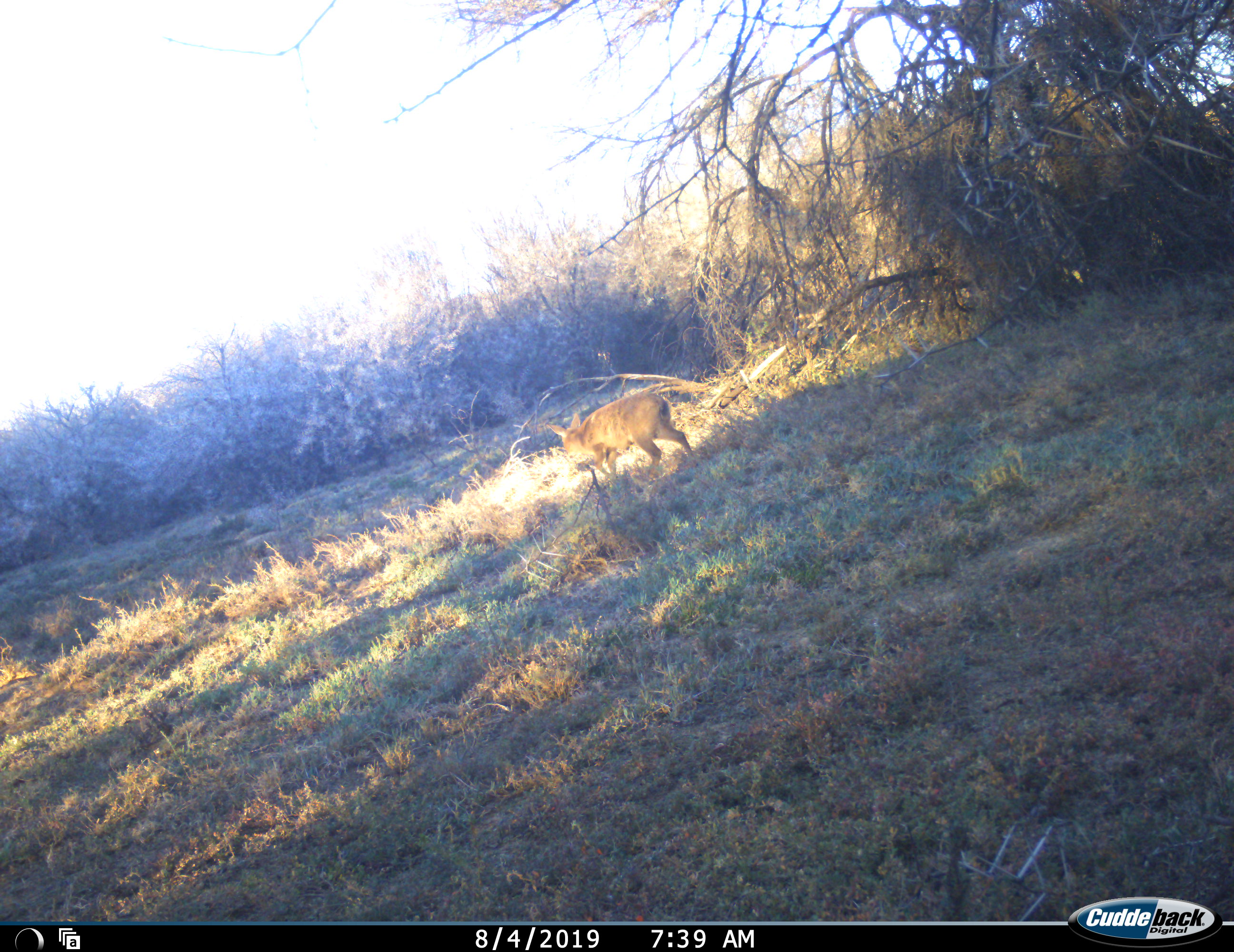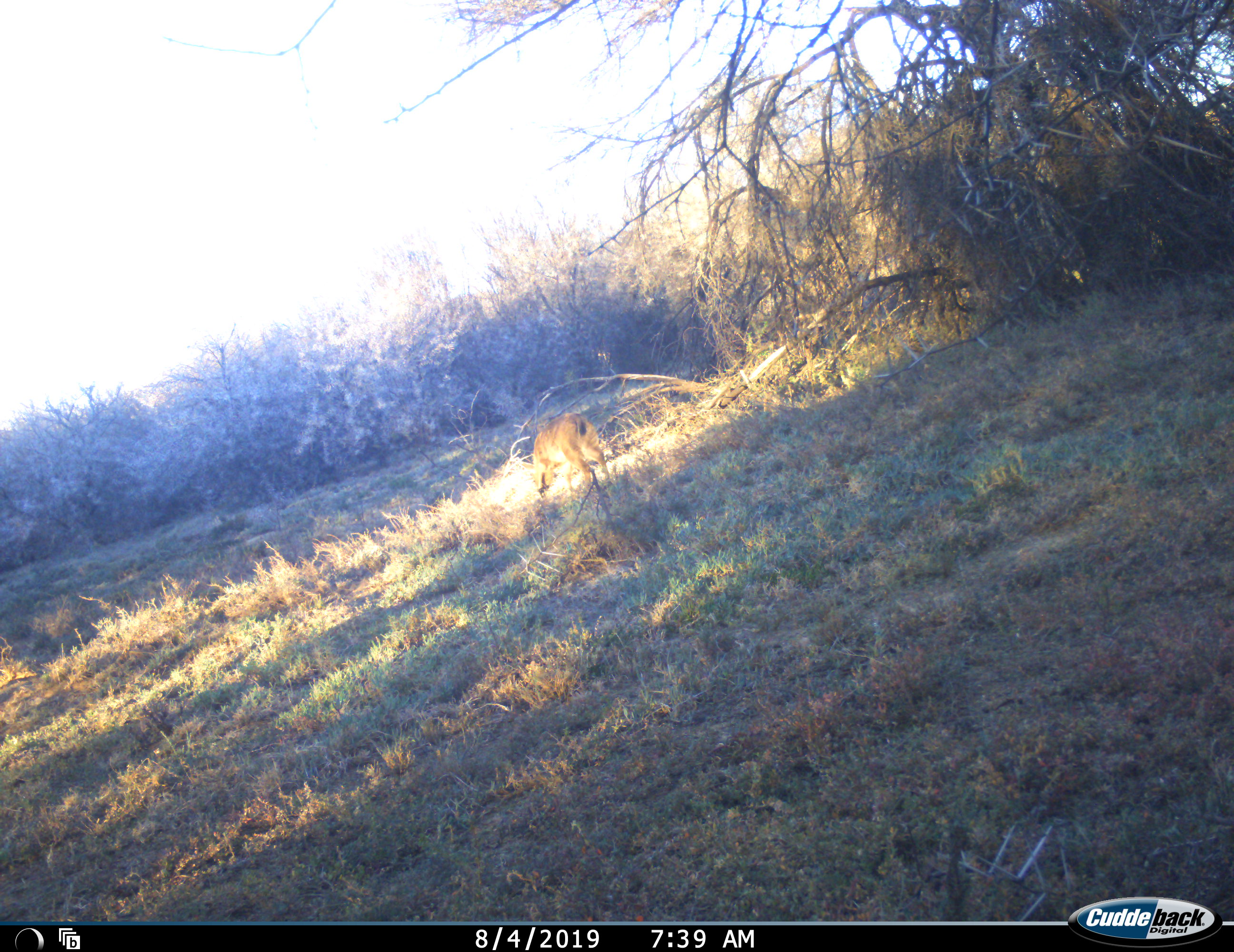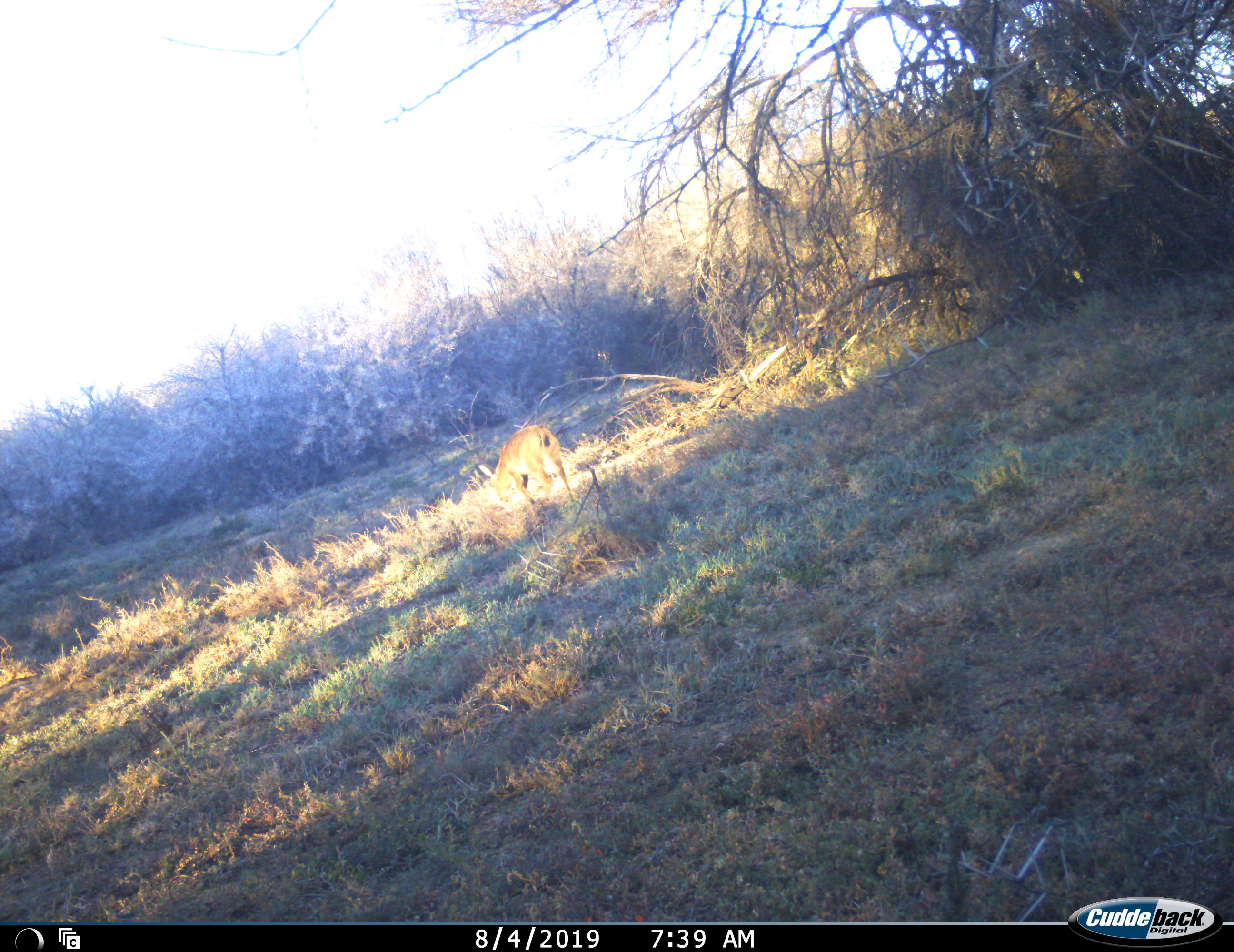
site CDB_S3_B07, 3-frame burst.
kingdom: Animalia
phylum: Chordata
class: Mammalia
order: Artiodactyla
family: Bovidae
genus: Sylvicapra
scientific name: Sylvicapra grimmia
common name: common duiker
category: duikercommongrey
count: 1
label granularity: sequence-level